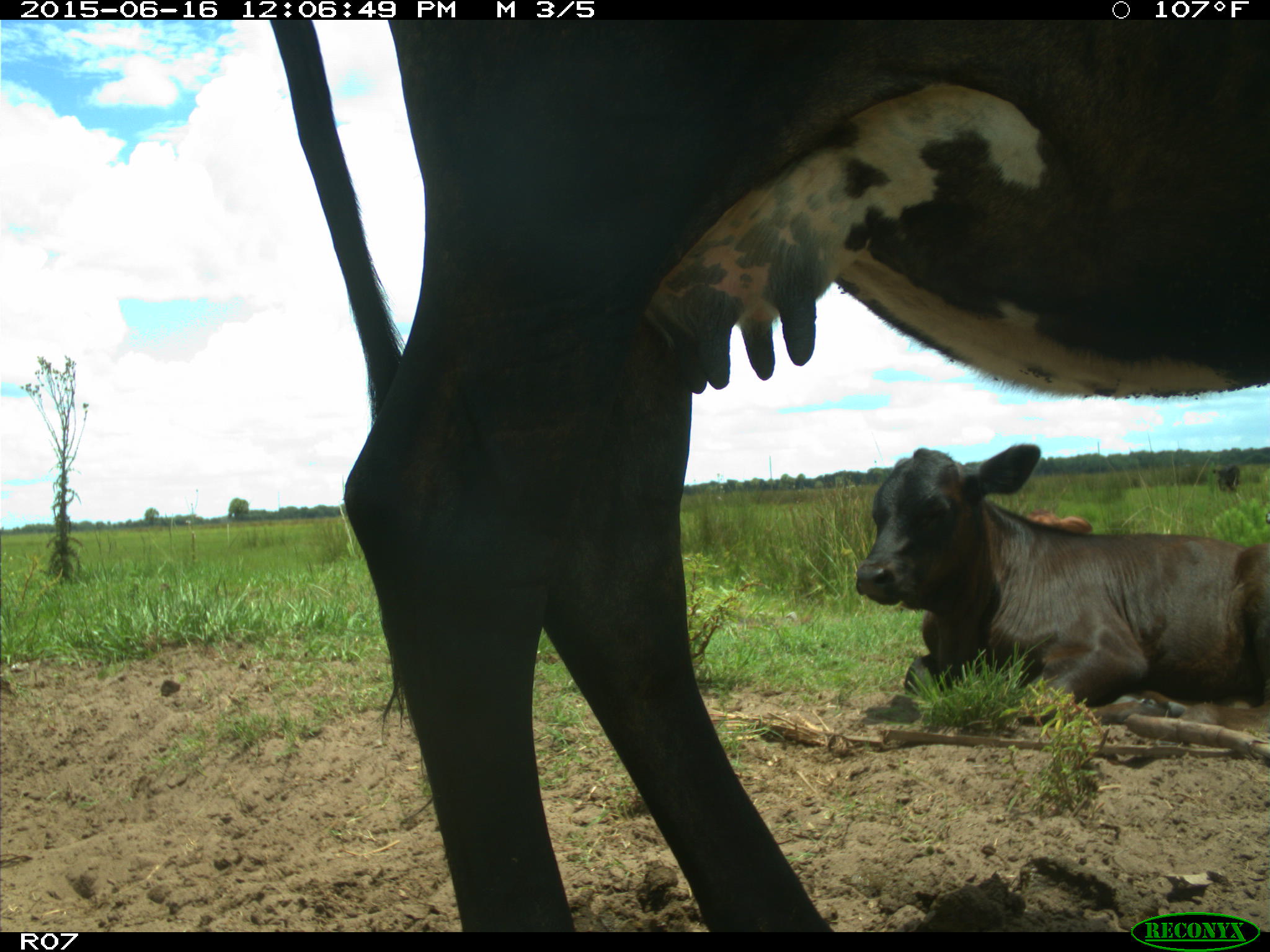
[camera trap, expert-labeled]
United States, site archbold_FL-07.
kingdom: Animalia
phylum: Chordata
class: Mammalia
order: Artiodactyla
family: Bovidae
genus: Bos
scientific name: Bos taurus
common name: domestic cow